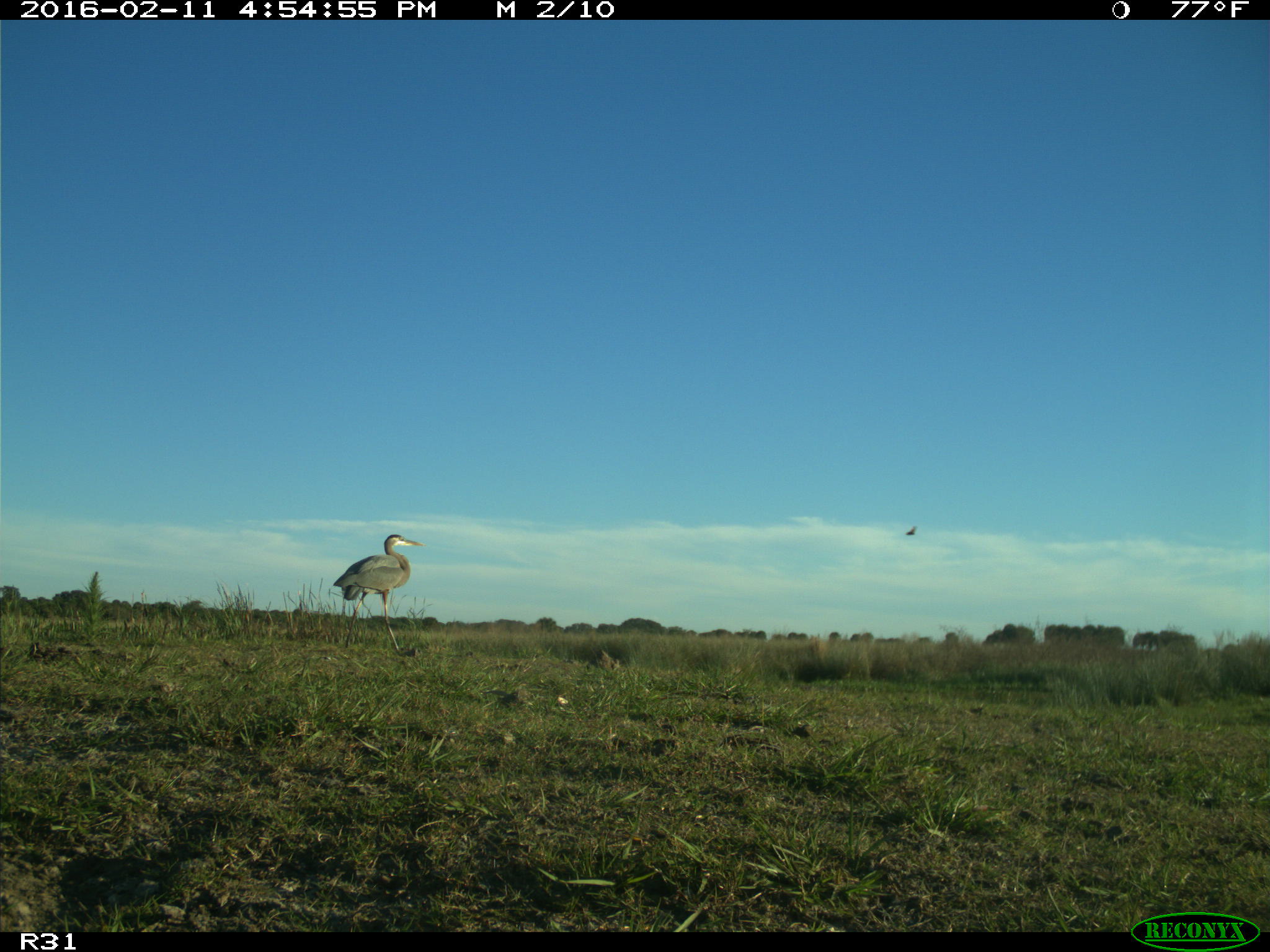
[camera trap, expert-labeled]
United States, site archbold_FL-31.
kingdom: Animalia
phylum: Chordata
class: Aves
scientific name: Aves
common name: birds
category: unidentified bird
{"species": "unidentified bird (birds) (Aves)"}